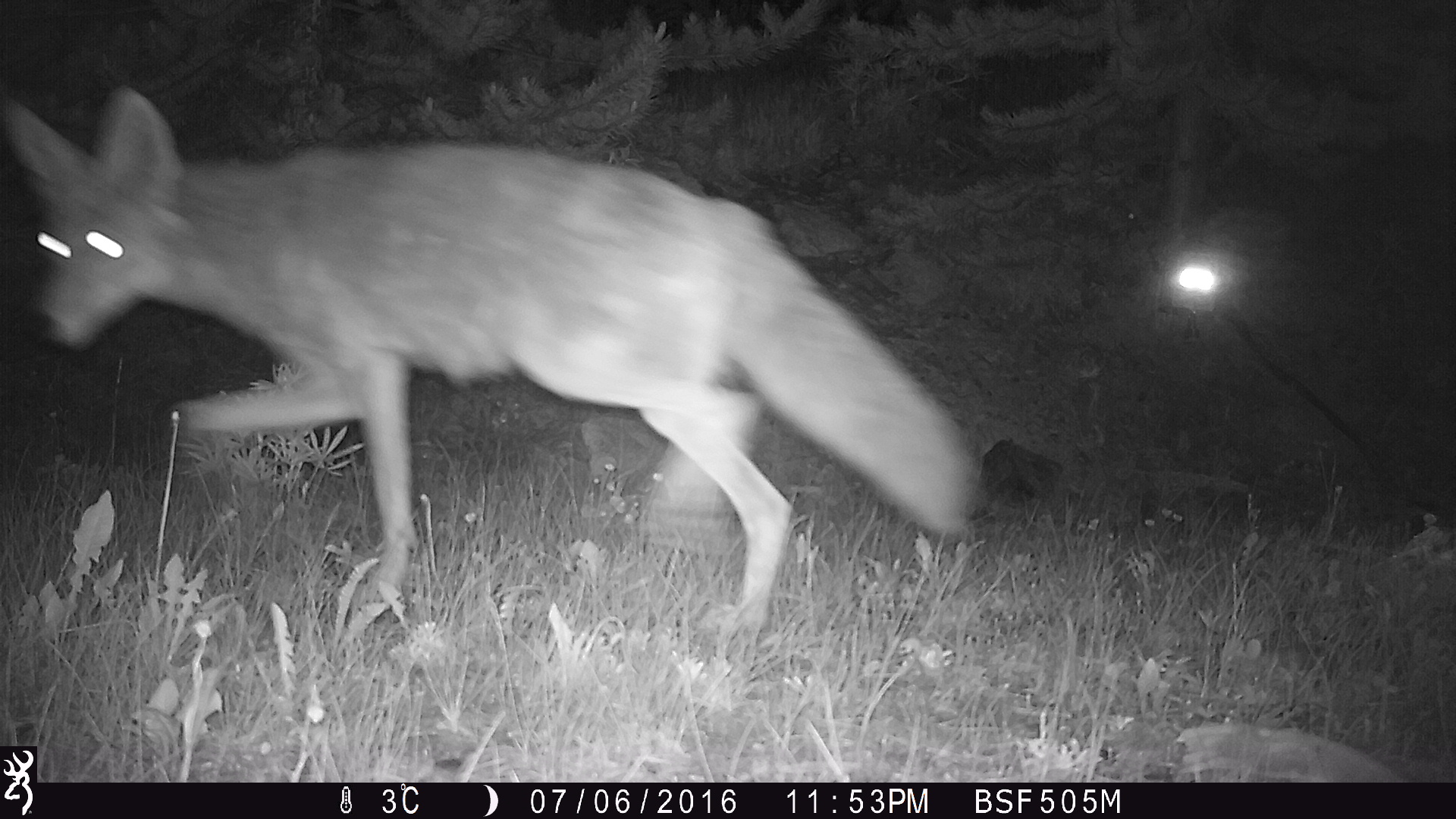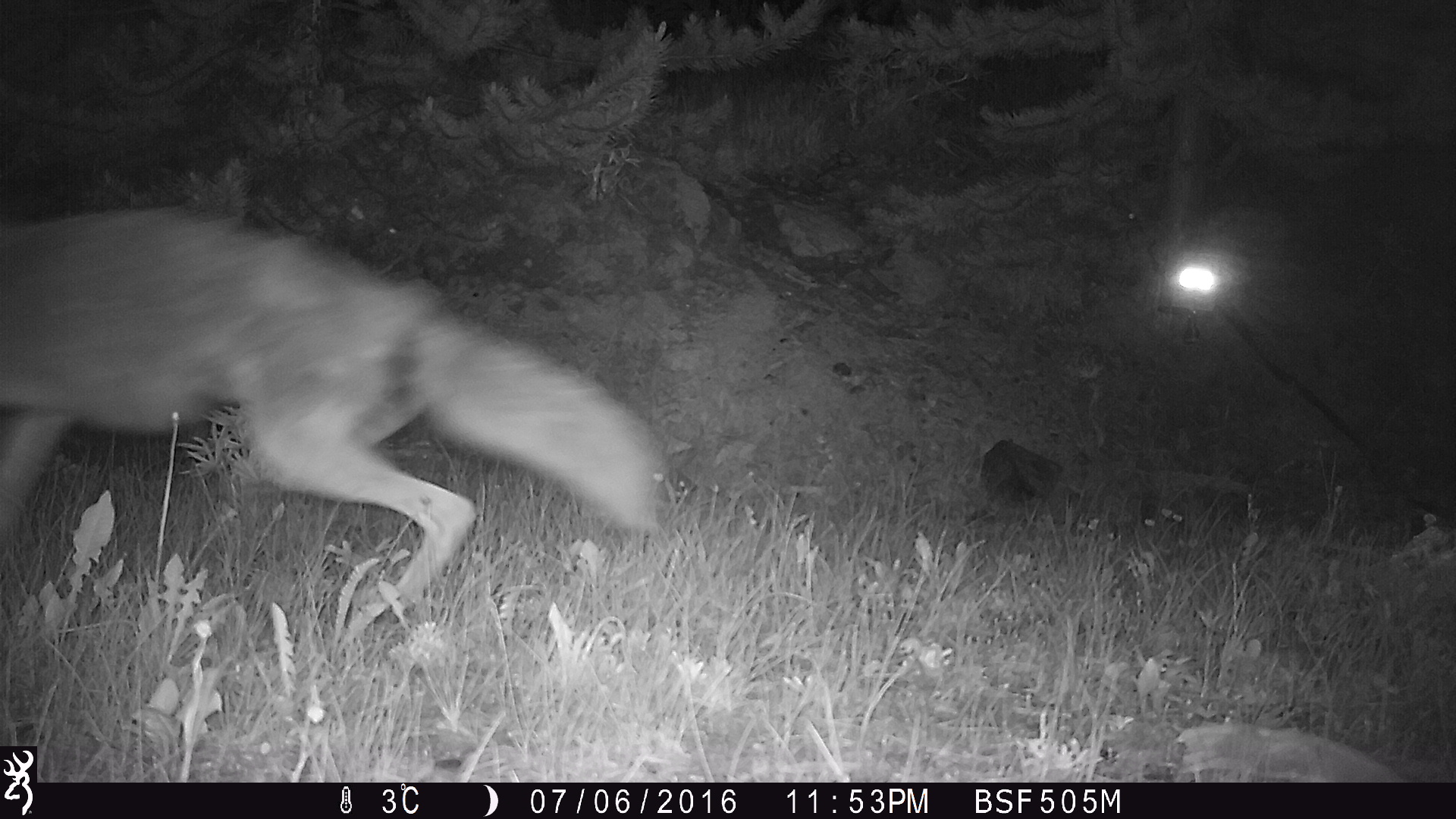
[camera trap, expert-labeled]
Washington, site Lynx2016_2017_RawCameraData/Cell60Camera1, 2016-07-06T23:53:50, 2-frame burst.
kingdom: Animalia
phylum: Chordata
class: Mammalia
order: Carnivora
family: Canidae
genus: Canis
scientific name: Canis latrans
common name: coyote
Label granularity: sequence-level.